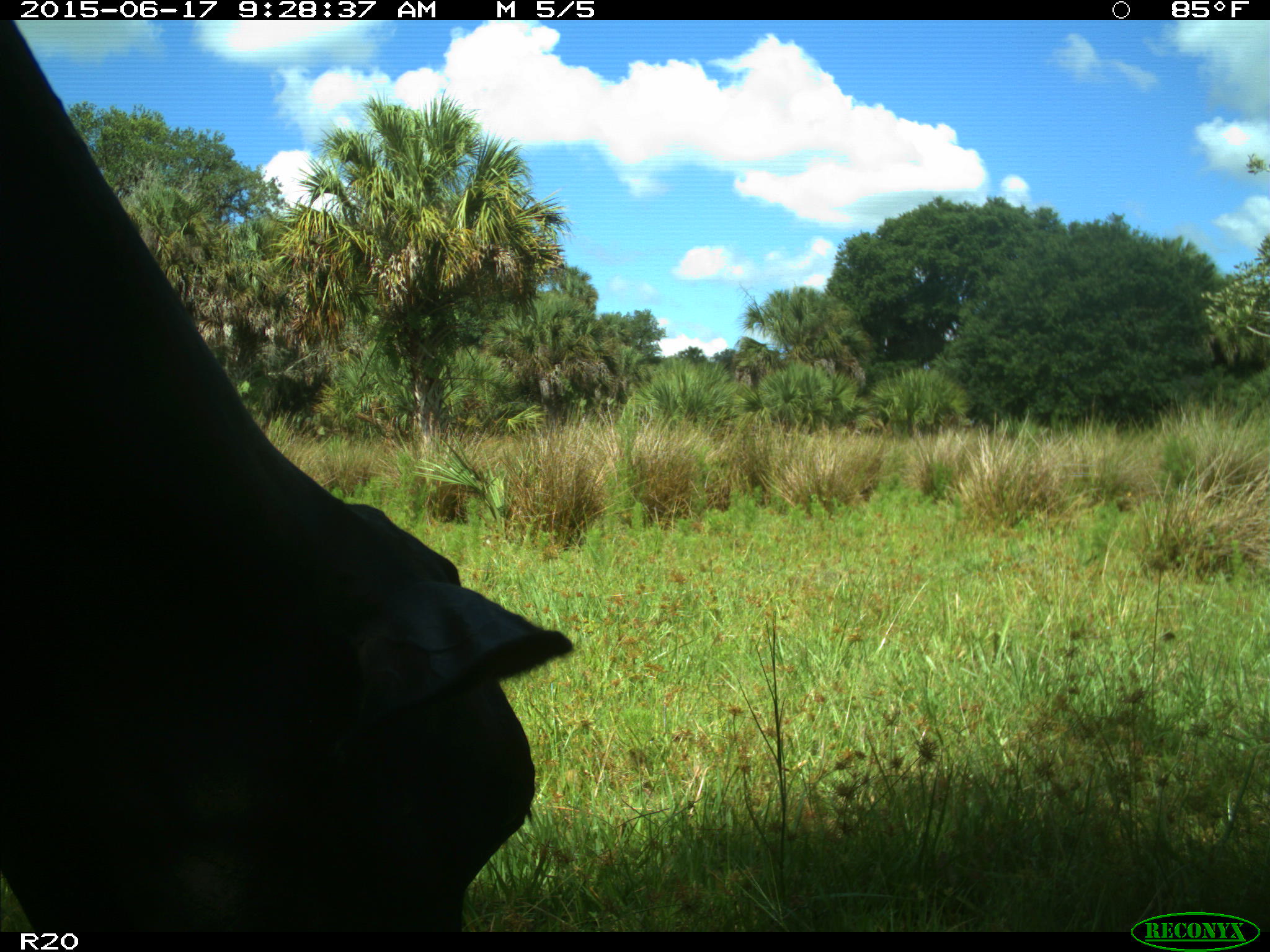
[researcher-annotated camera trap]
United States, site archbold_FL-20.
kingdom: Animalia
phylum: Chordata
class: Mammalia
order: Artiodactyla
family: Bovidae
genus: Bos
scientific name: Bos taurus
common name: domestic cow